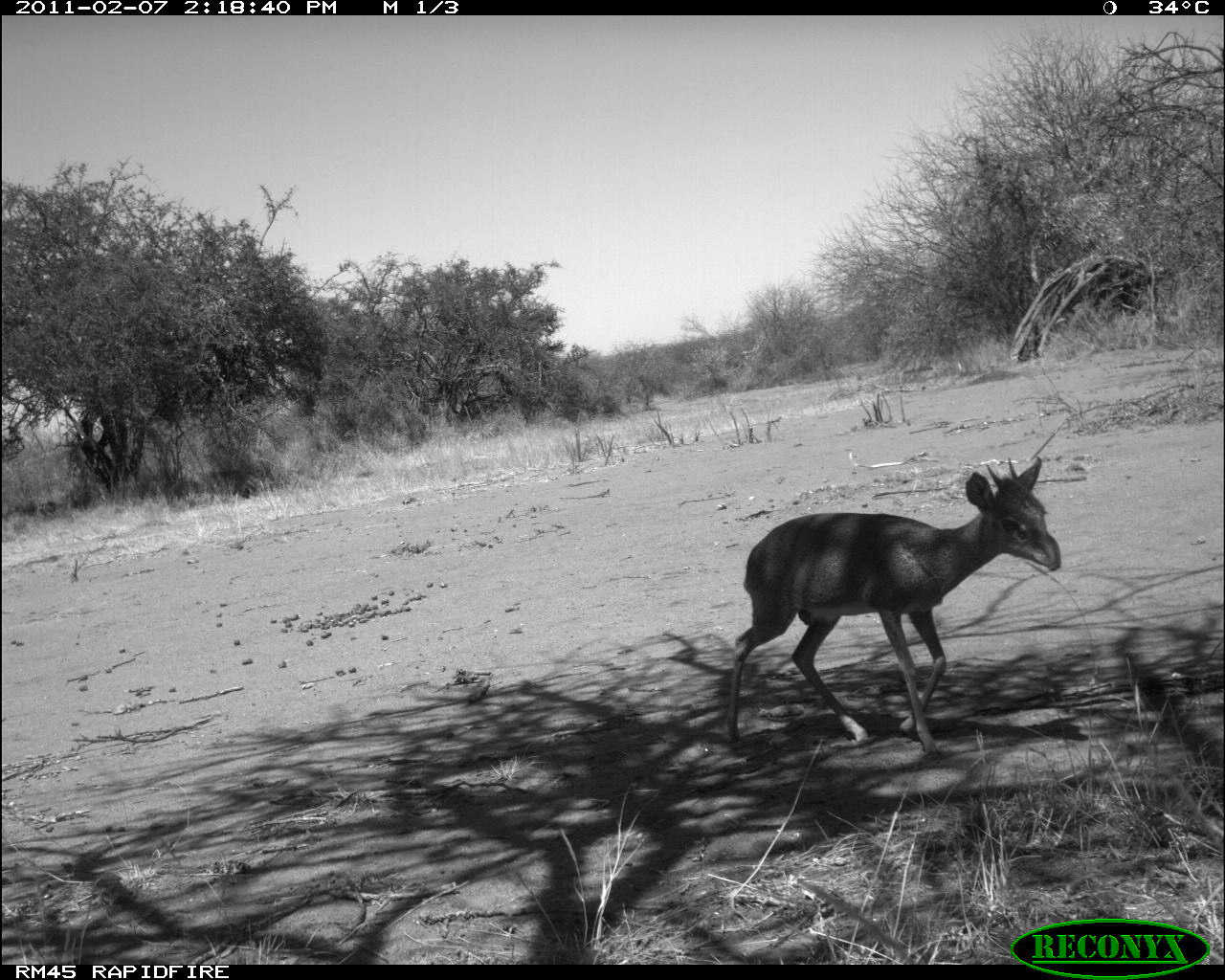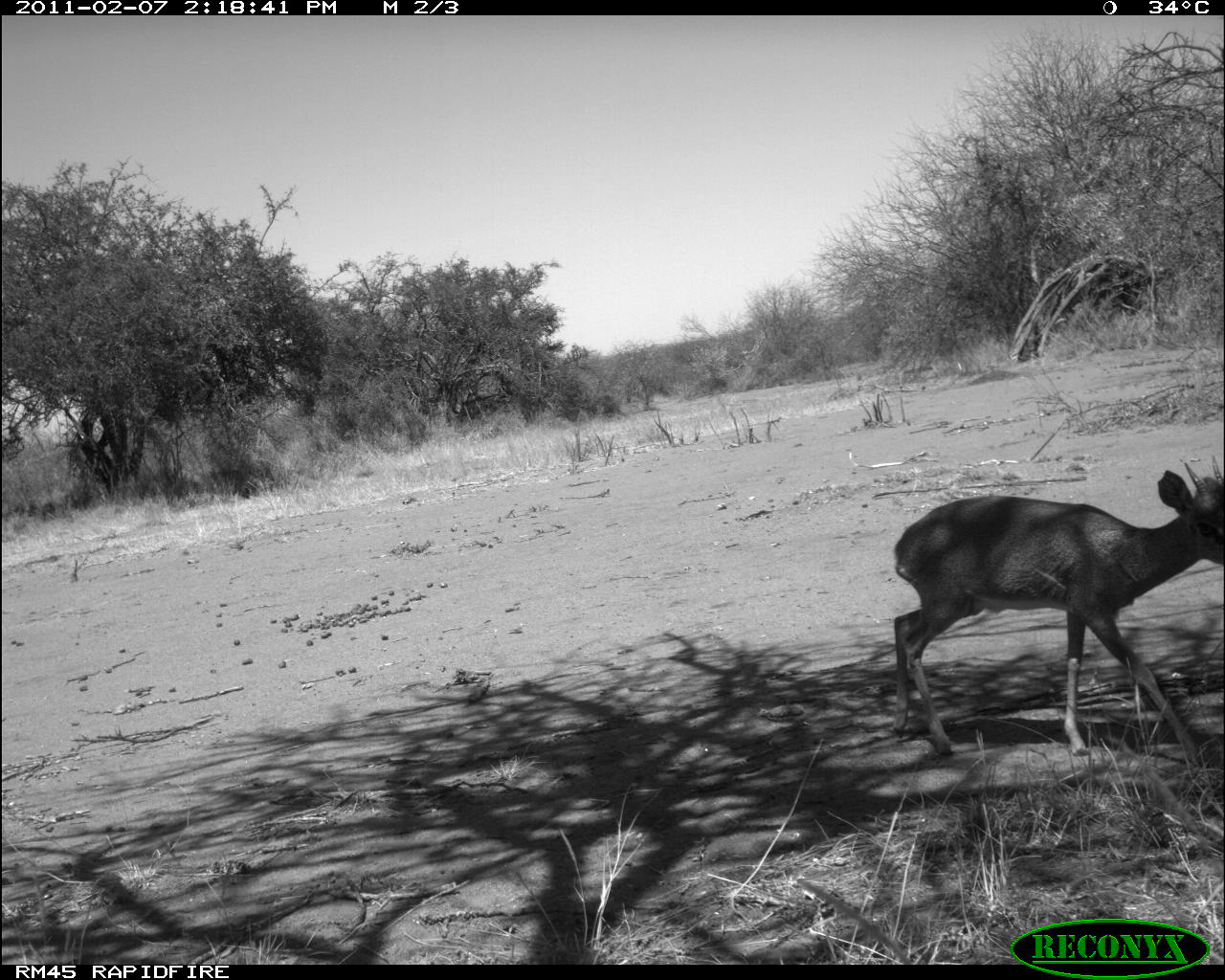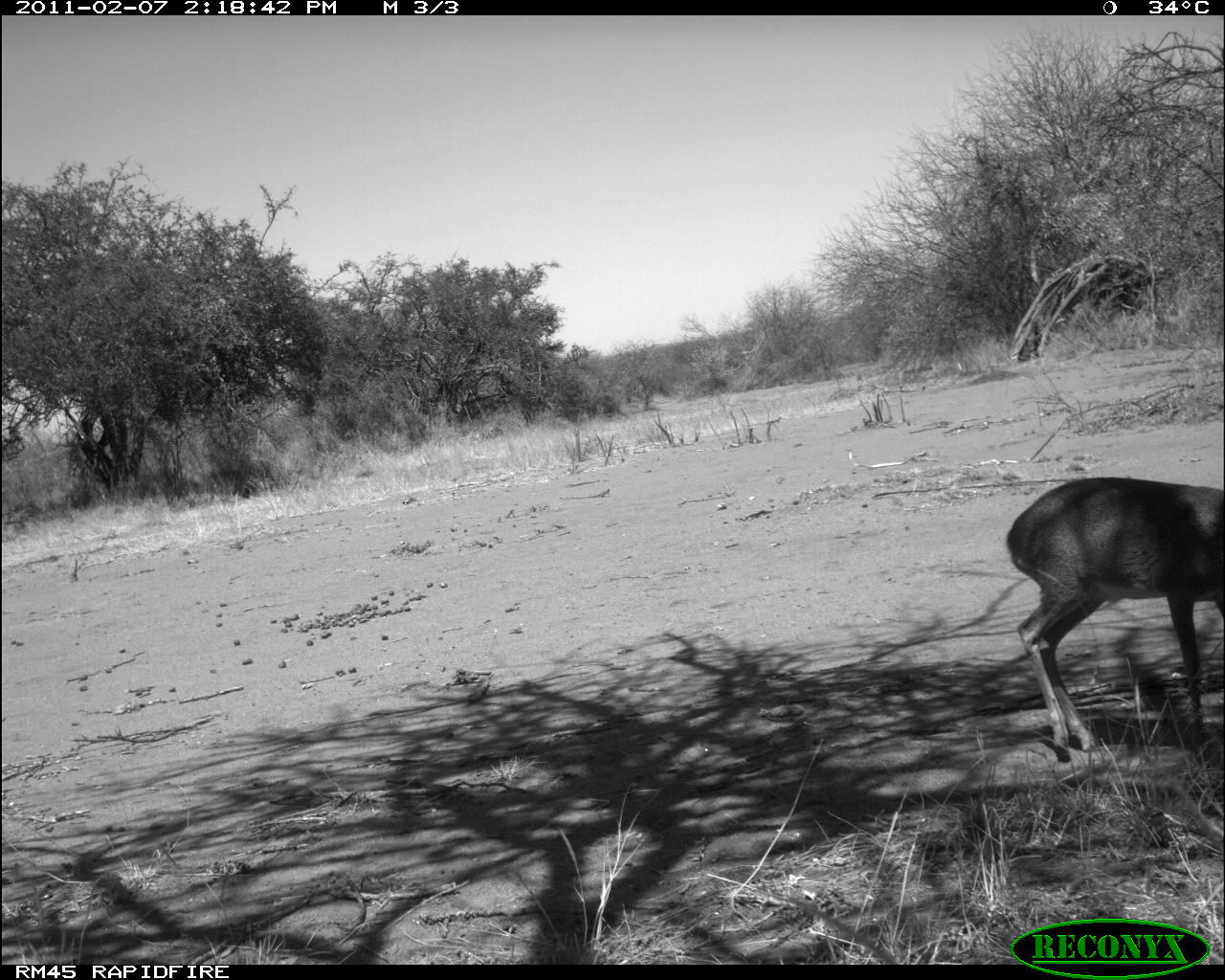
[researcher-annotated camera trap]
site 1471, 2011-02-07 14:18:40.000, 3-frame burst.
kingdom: Animalia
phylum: Chordata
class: Mammalia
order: Artiodactyla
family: Bovidae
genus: Madoqua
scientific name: Madoqua guentheri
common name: günther's dik-dik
Madoqua guentheri (günther's dik-dik), count 1.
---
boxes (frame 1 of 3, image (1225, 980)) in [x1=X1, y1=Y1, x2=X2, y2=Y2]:
madoqua guentheri: [x1=724, y1=453, x2=1064, y2=753]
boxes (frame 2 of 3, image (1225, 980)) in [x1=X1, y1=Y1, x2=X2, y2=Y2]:
madoqua guentheri: [x1=891, y1=452, x2=1225, y2=764]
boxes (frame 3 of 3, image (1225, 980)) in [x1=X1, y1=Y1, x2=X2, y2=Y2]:
madoqua guentheri: [x1=1004, y1=473, x2=1222, y2=760]